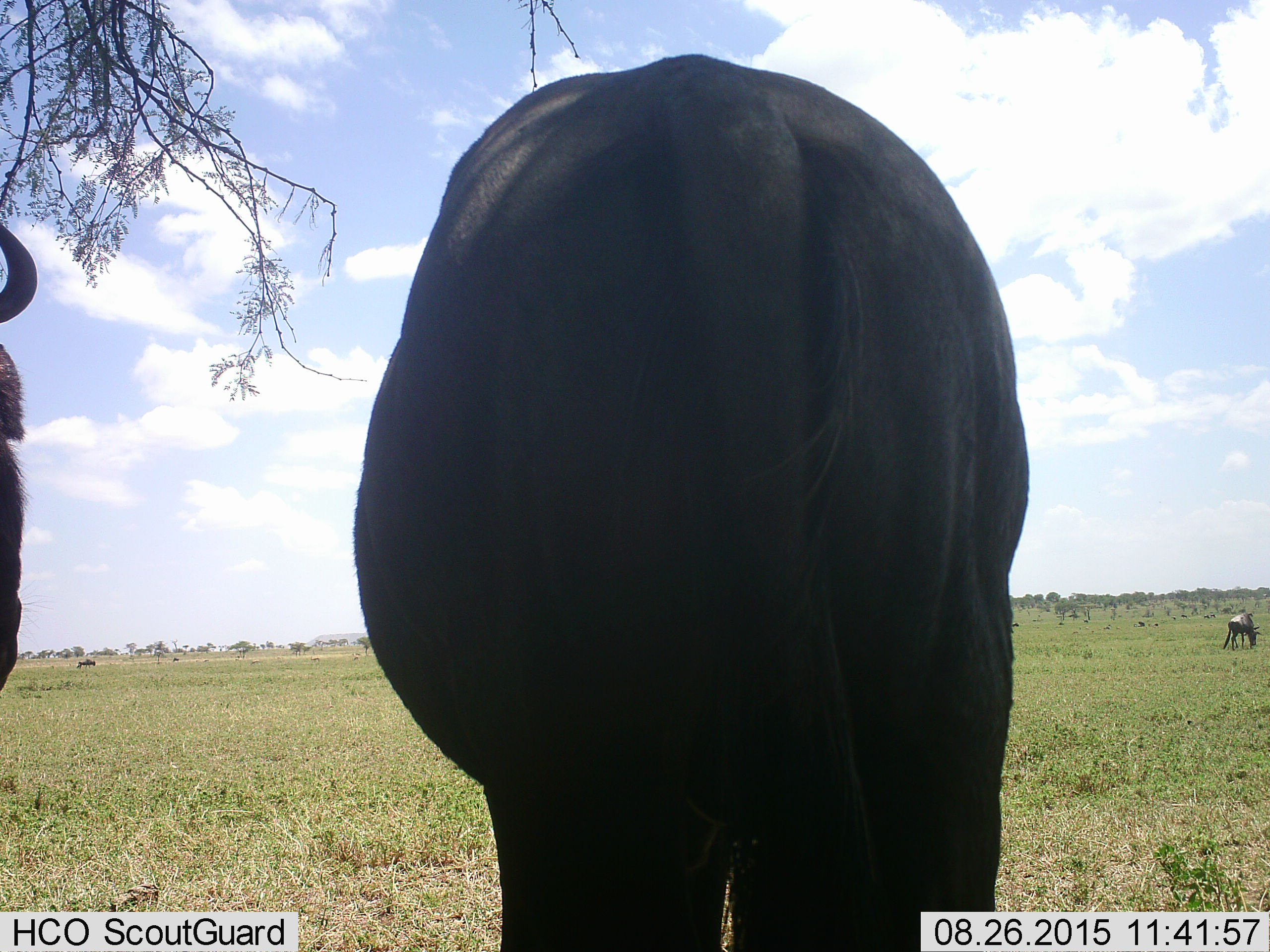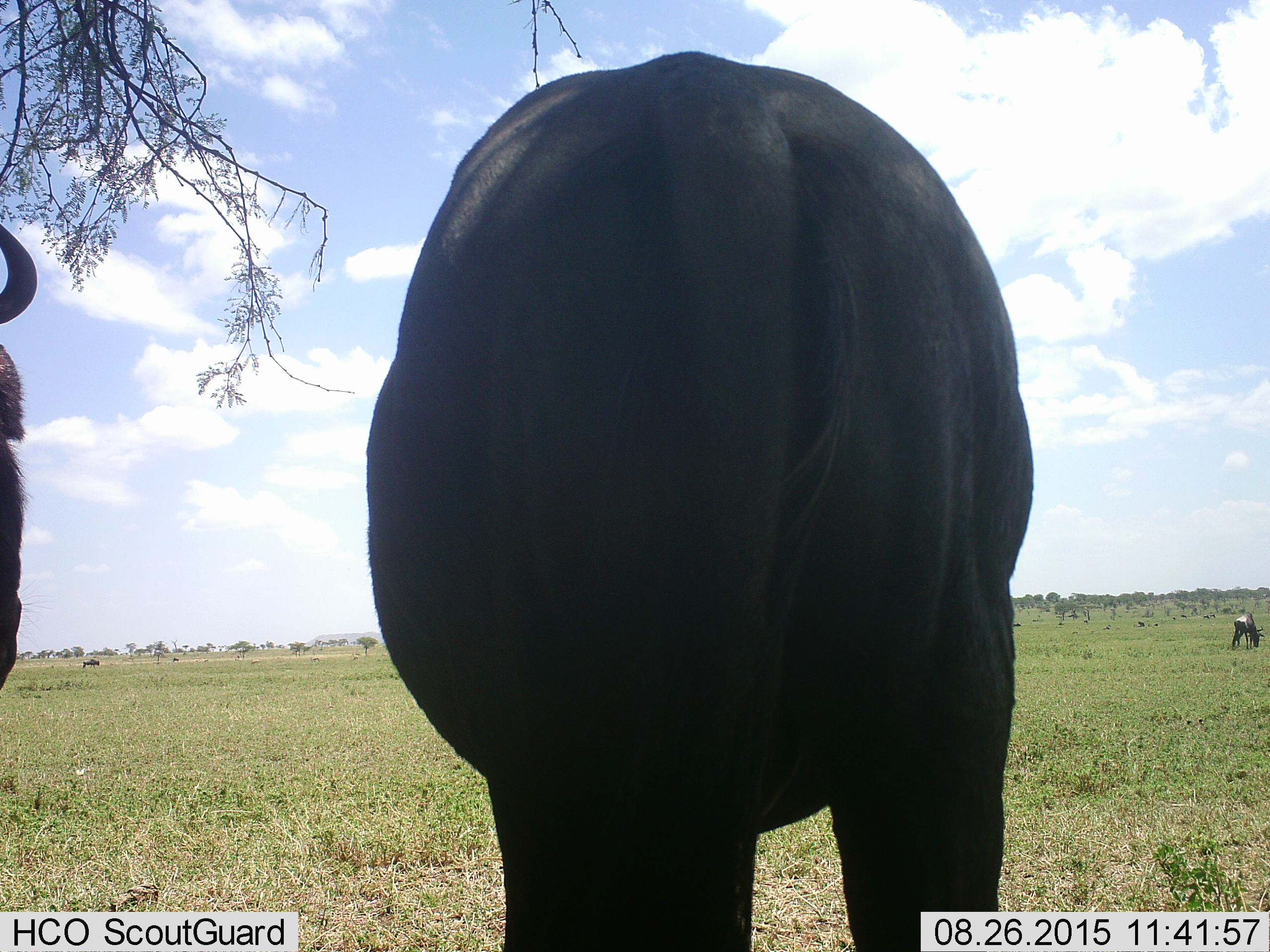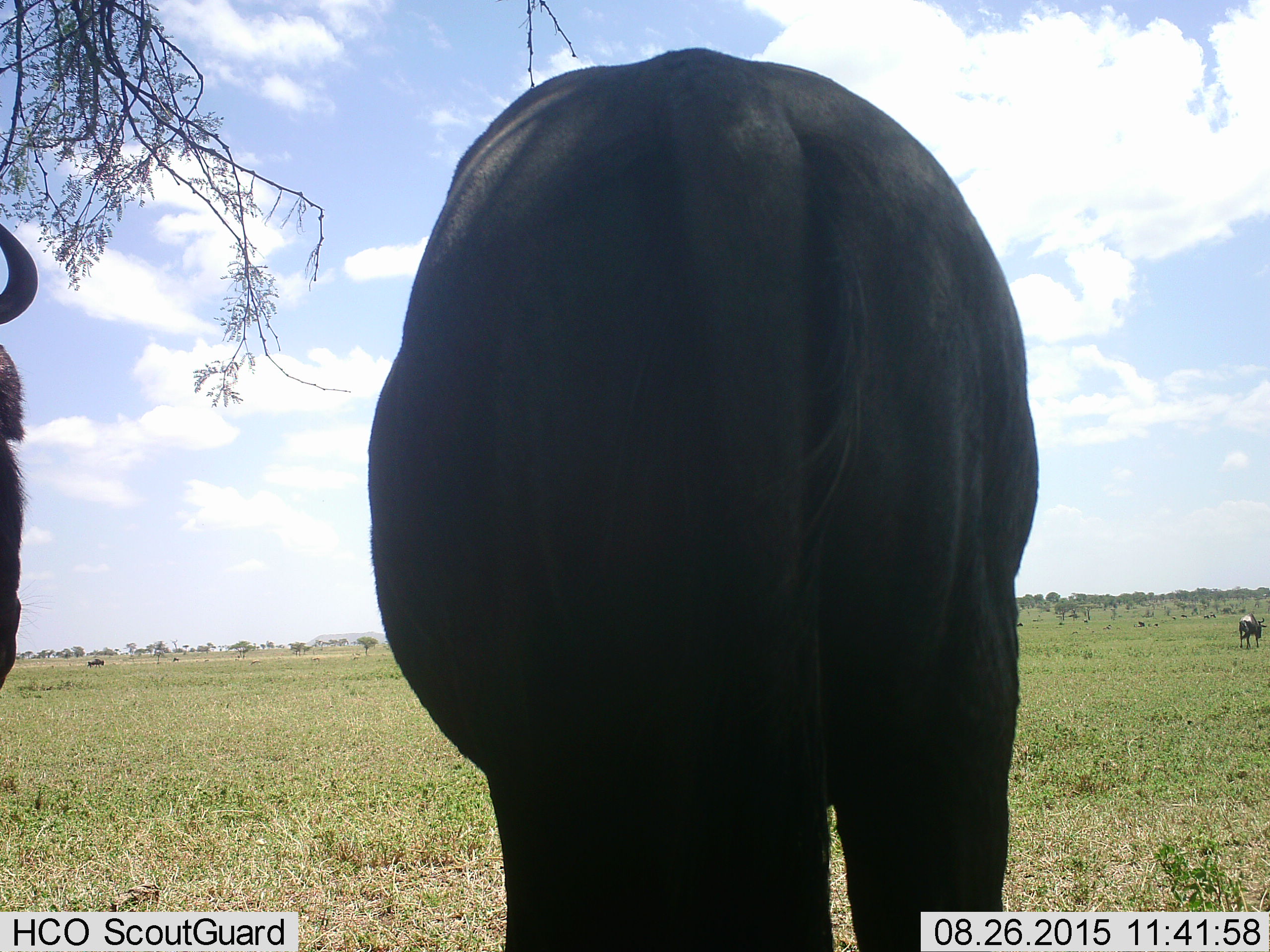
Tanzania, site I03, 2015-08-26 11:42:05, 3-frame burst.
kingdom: Animalia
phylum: Chordata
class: Mammalia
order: Artiodactyla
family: Bovidae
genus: Connochaetes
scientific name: Connochaetes taurinus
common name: blue wildebeest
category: wildebeest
Wildebeest (blue wildebeest) (Connochaetes taurinus), count 3. Behavior (volunteer vote fractions): standing 71%, resting 0%, moving 43%, interacting 0%. Young present (vote fraction): 0%. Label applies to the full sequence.